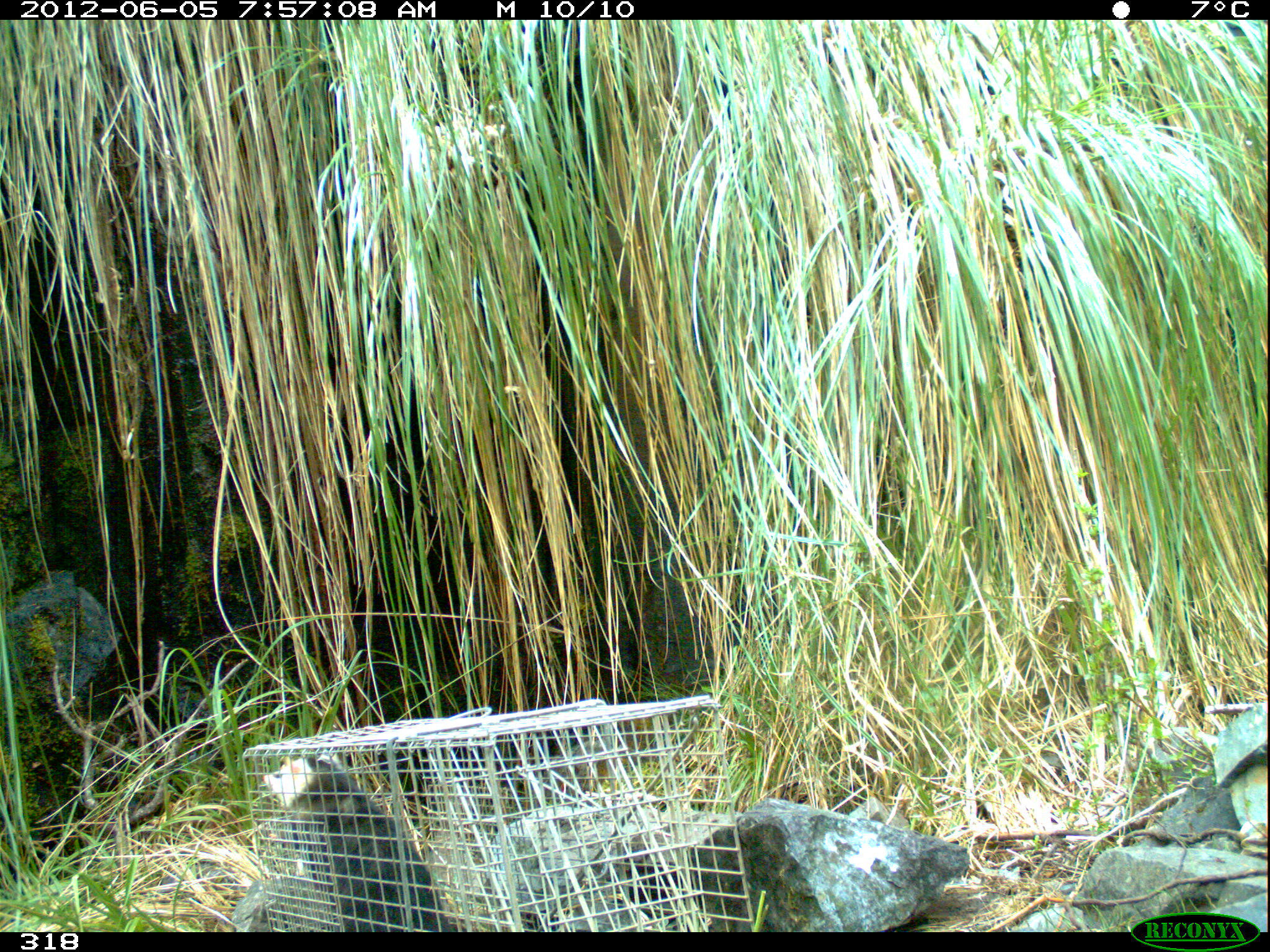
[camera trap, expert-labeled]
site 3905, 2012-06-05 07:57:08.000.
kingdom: Animalia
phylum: Chordata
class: Mammalia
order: Didelphimorphia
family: Didelphidae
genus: Didelphis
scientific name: Didelphis pernigra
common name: andean white-eared opossum